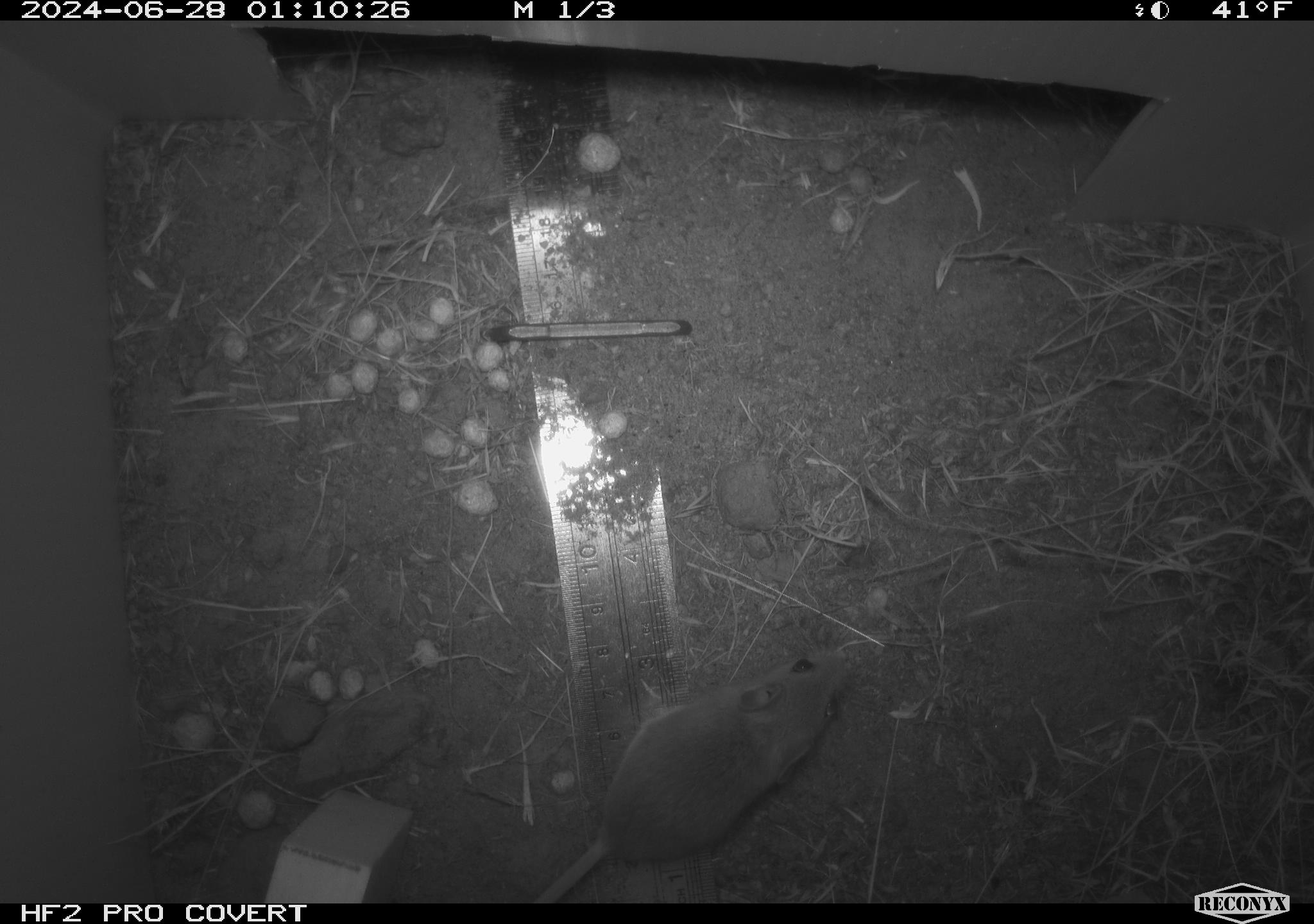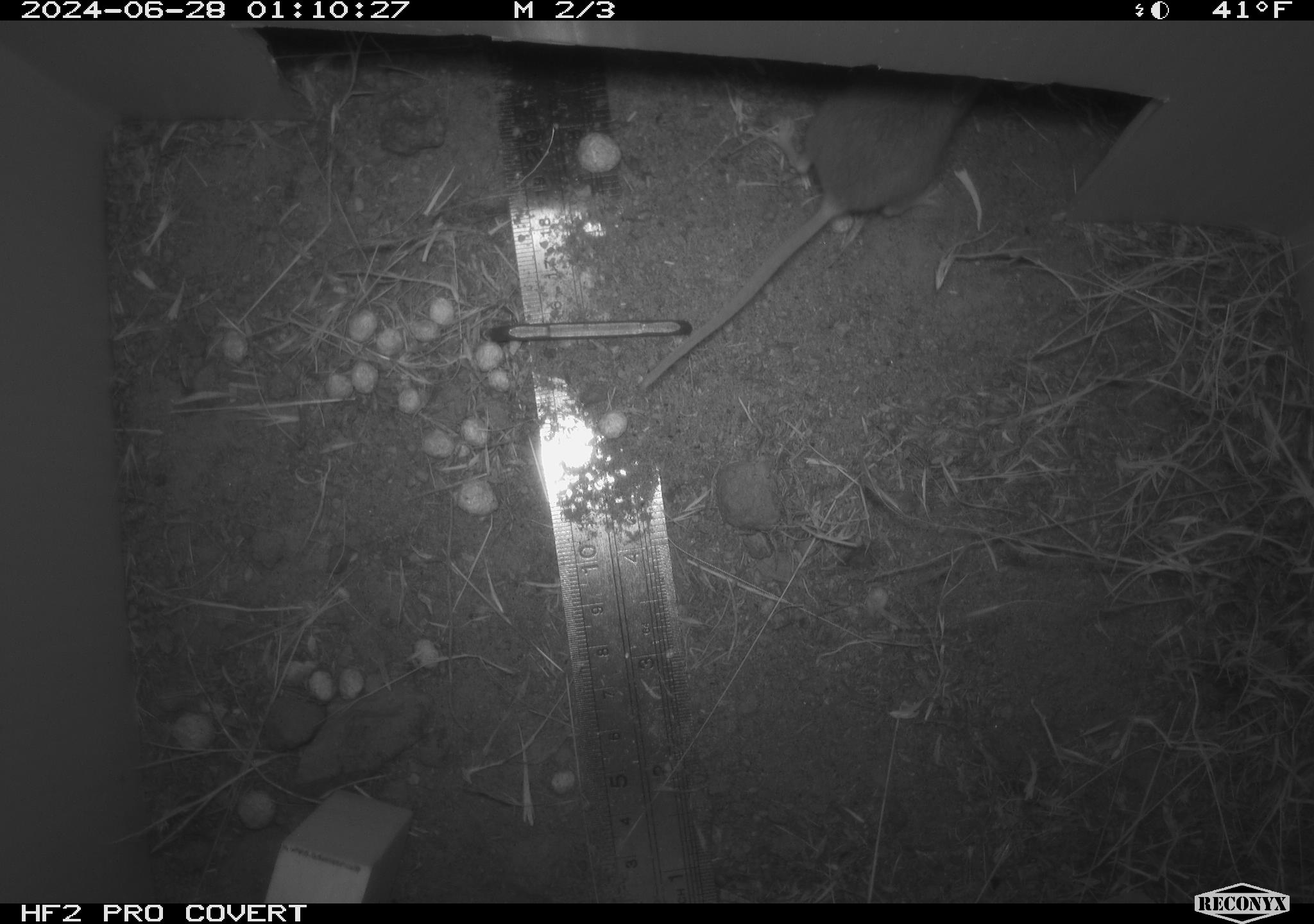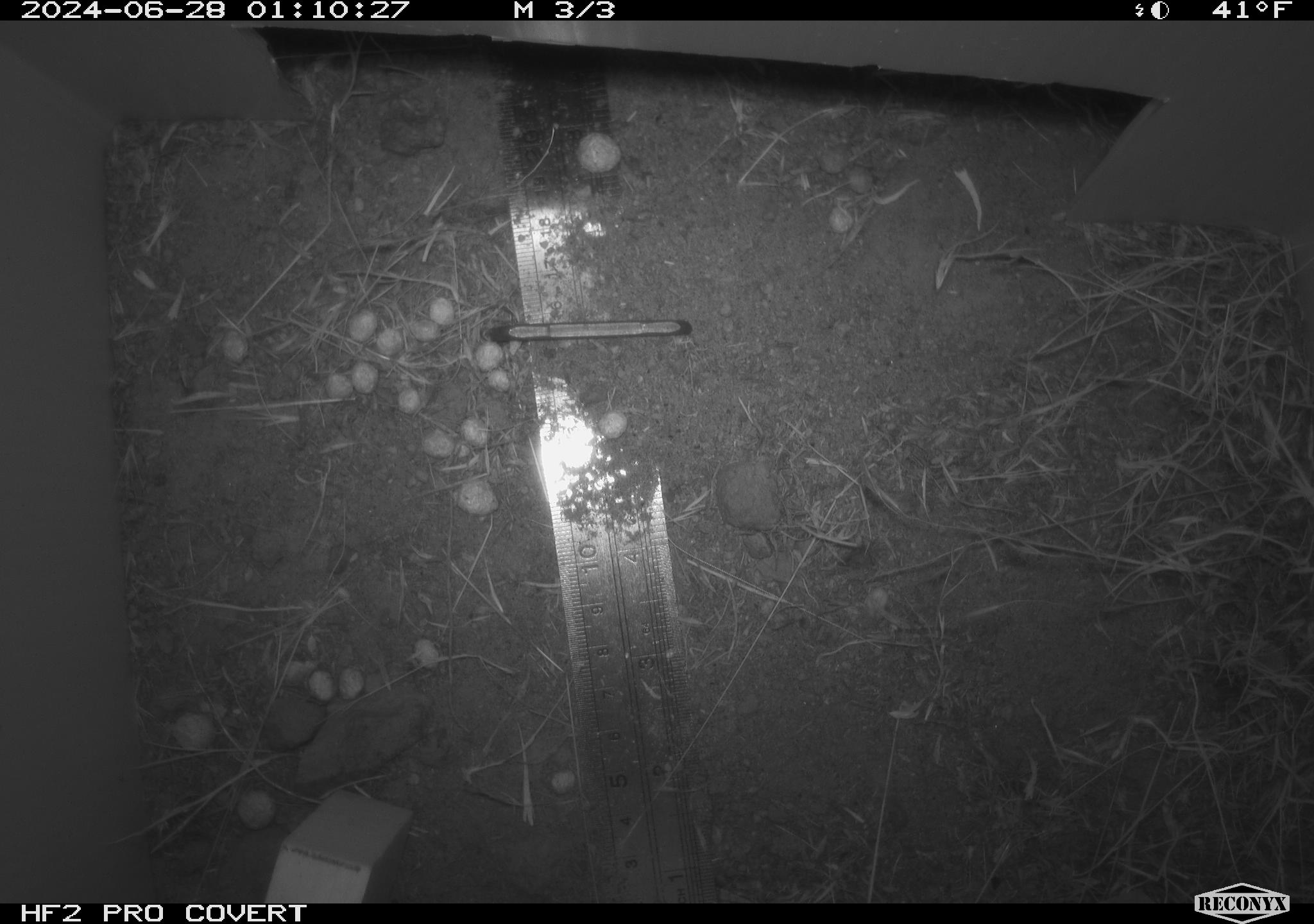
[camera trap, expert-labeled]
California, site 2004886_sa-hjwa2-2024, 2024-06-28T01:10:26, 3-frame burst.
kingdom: Animalia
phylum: Chordata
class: Mammalia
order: Rodentia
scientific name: Rodentia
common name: rodent